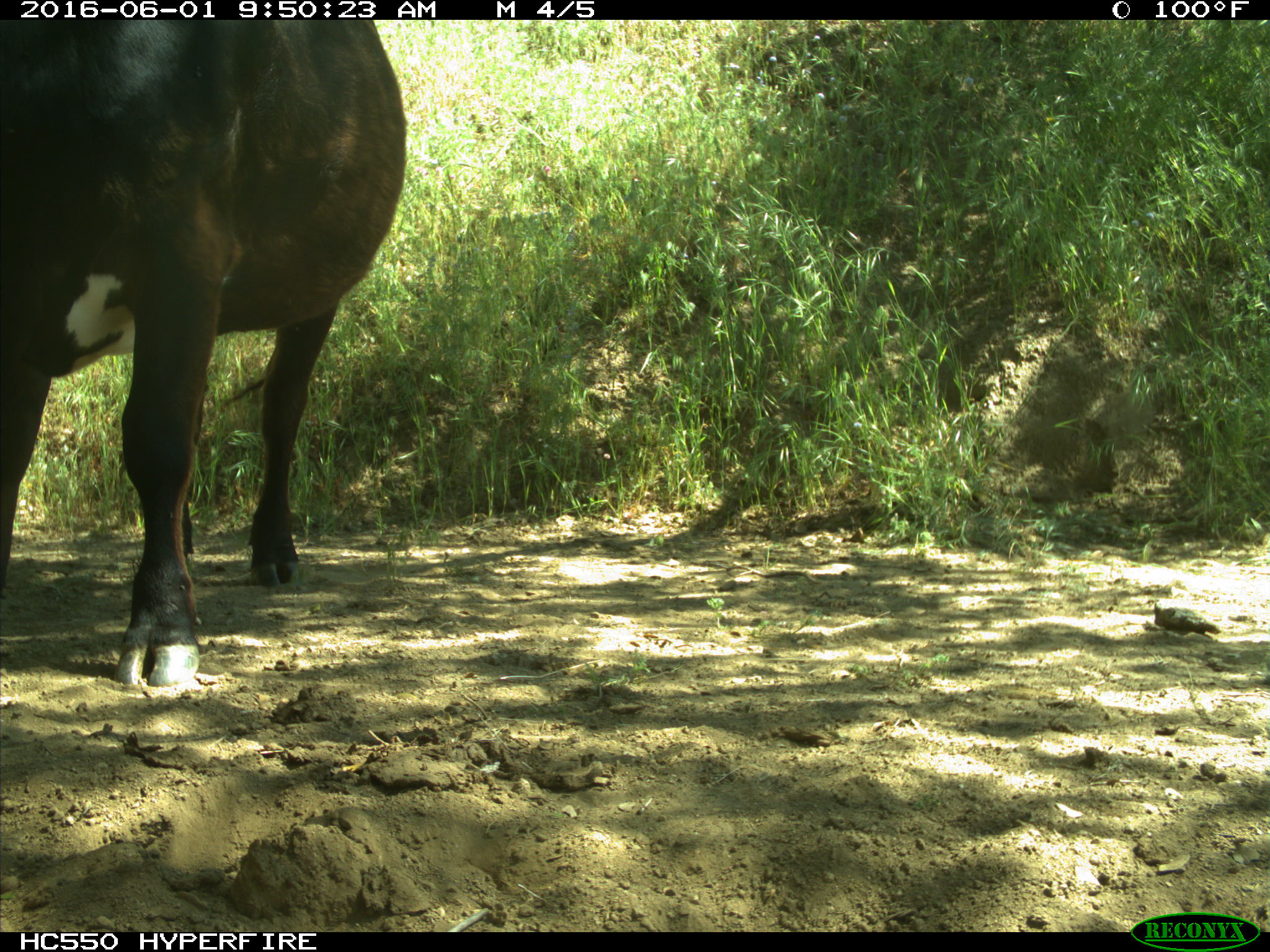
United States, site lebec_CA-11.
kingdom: Animalia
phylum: Chordata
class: Mammalia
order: Artiodactyla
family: Bovidae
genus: Bos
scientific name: Bos taurus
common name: domestic cow